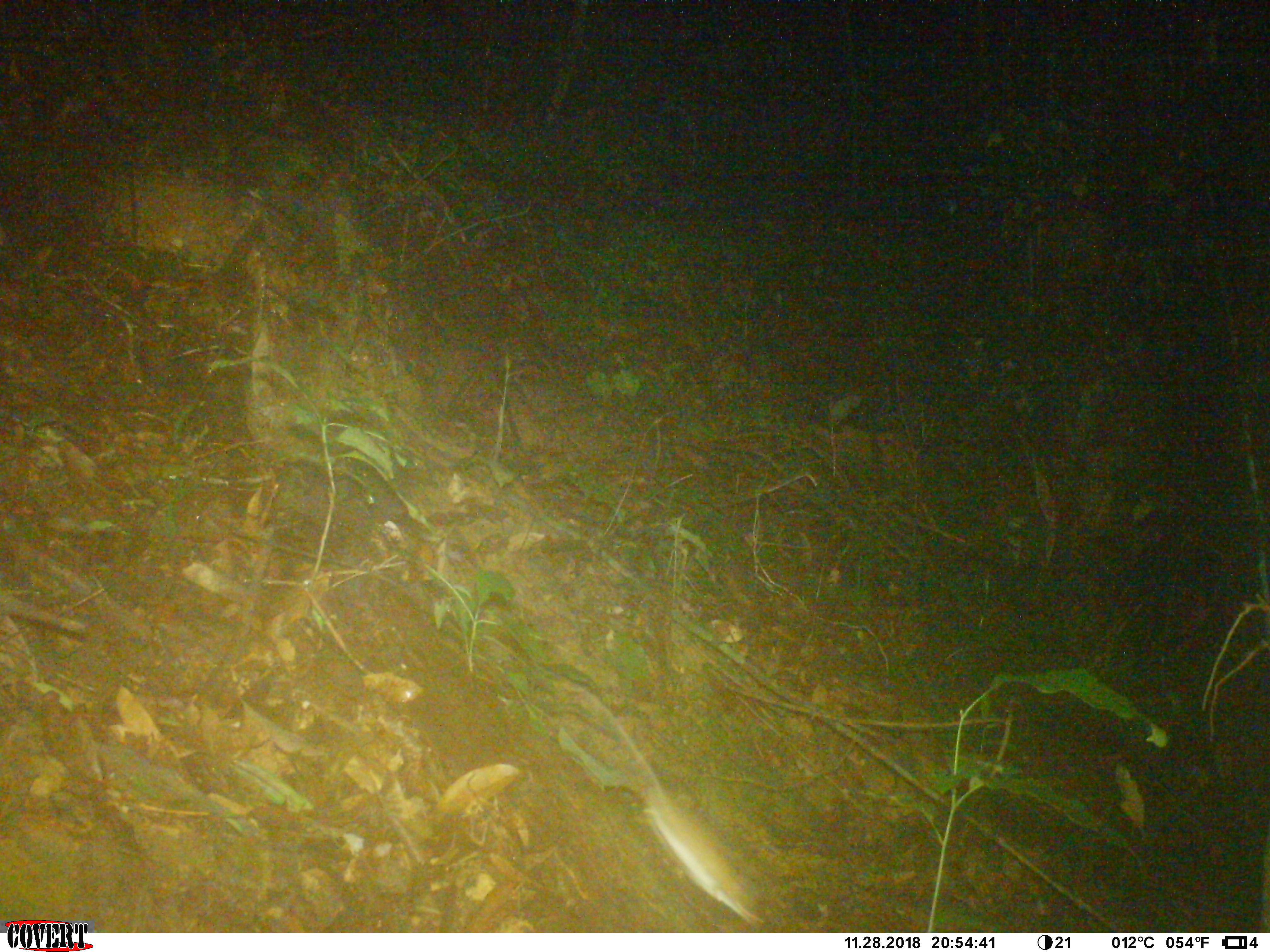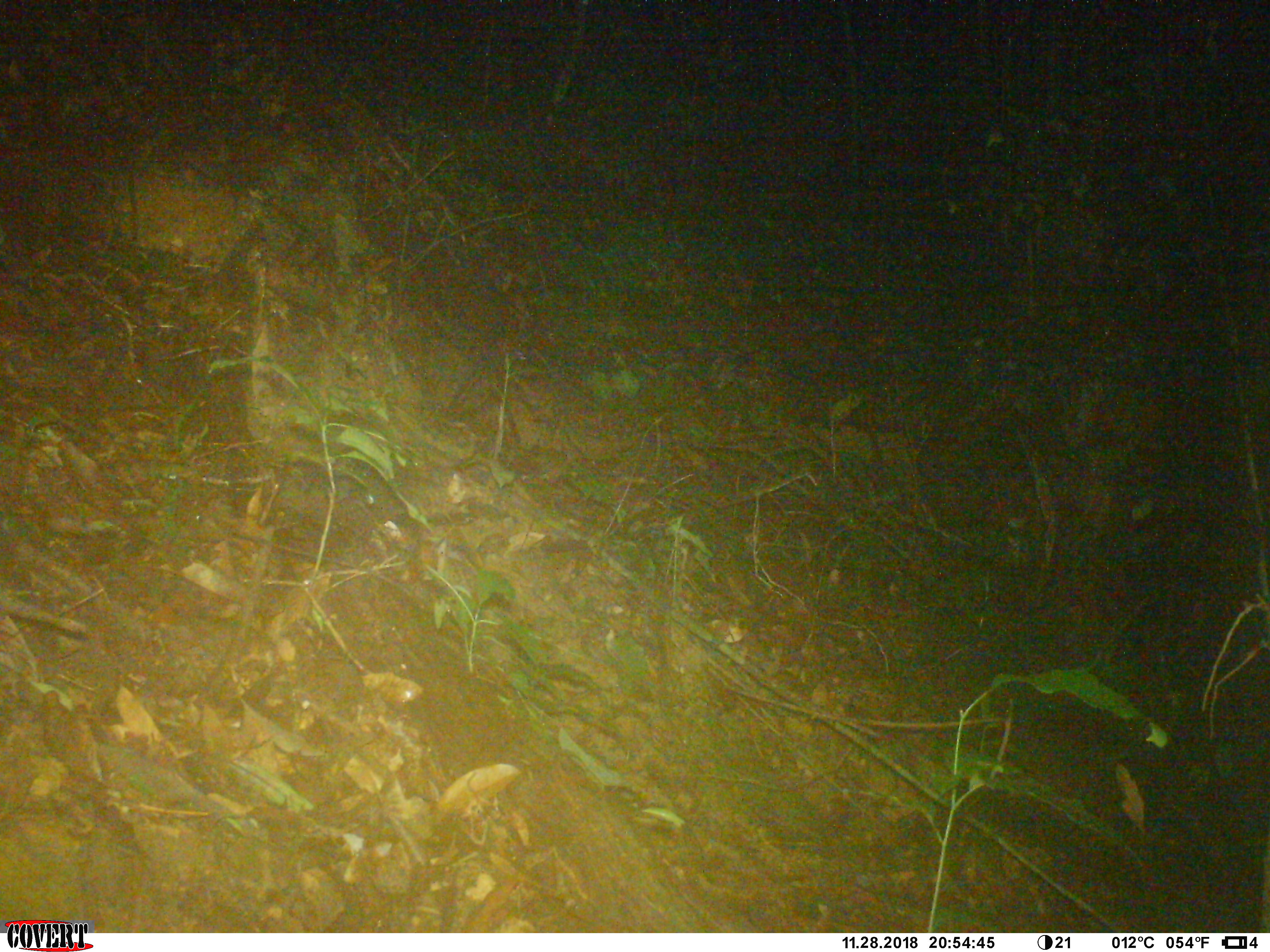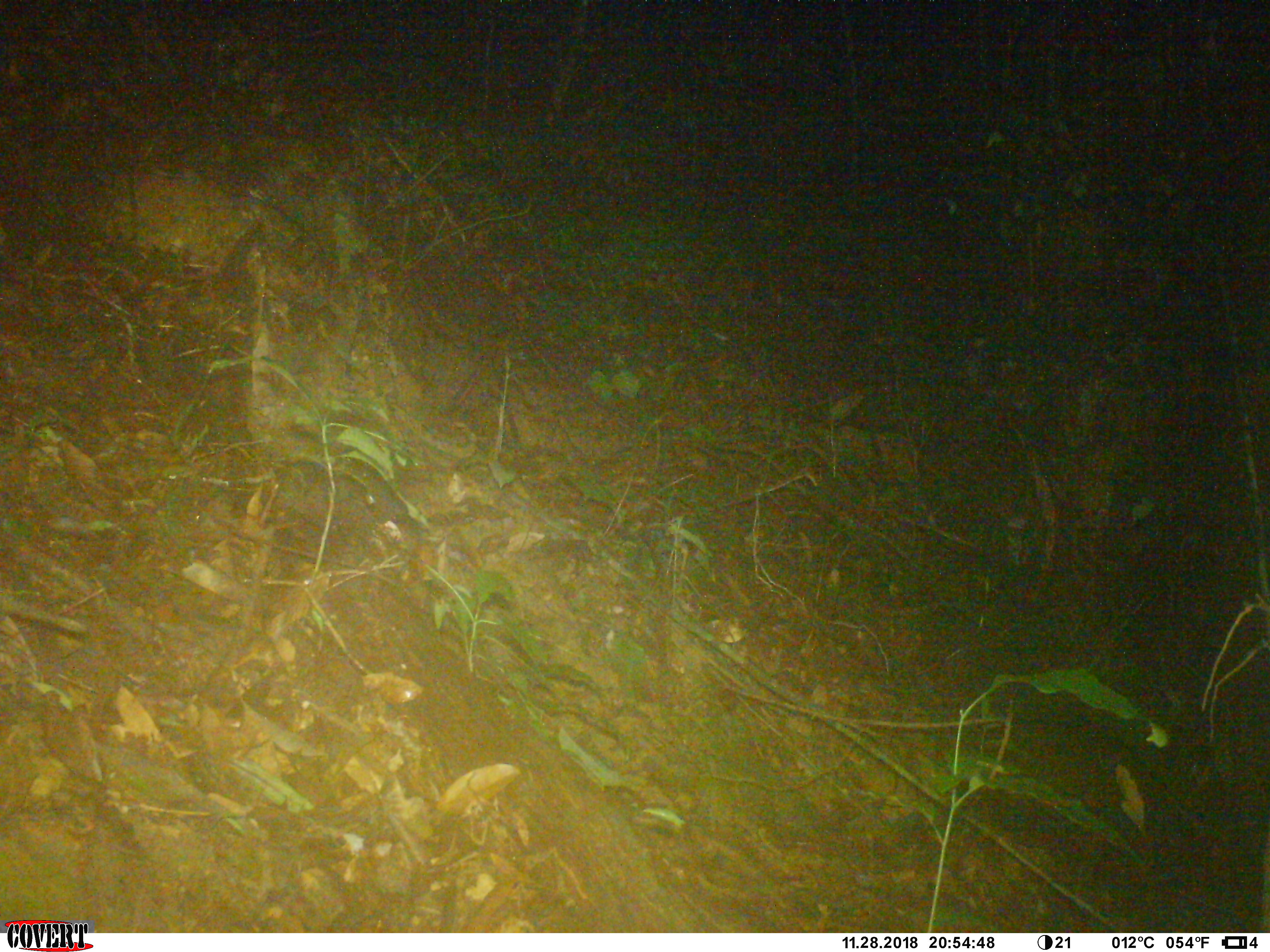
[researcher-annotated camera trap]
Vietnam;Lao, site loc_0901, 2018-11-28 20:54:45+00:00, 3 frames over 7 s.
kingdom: Animalia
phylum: Chordata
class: Mammalia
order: Rodentia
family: Muridae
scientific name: Muridae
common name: old-world mice and rats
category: unidentified murid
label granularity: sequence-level